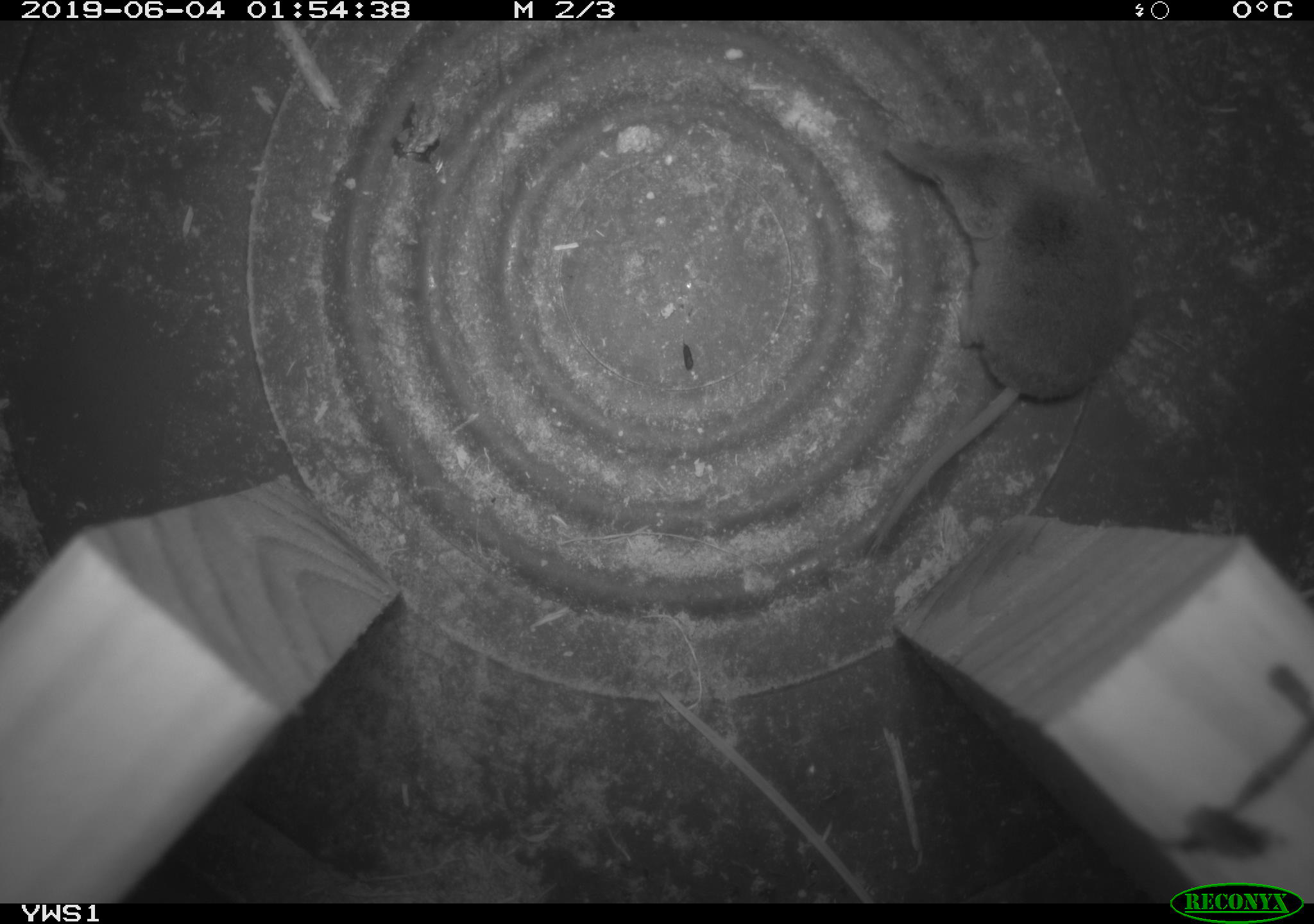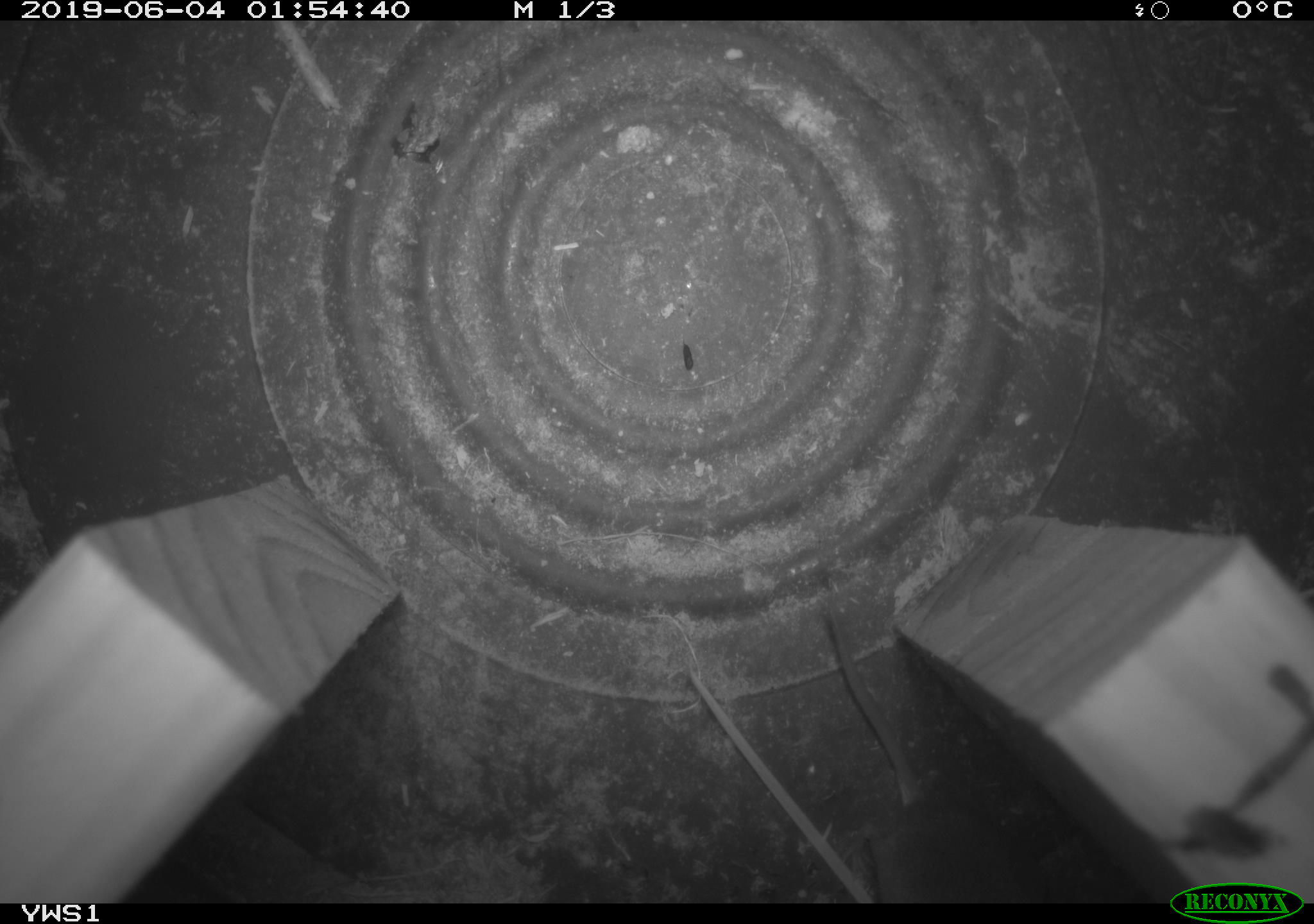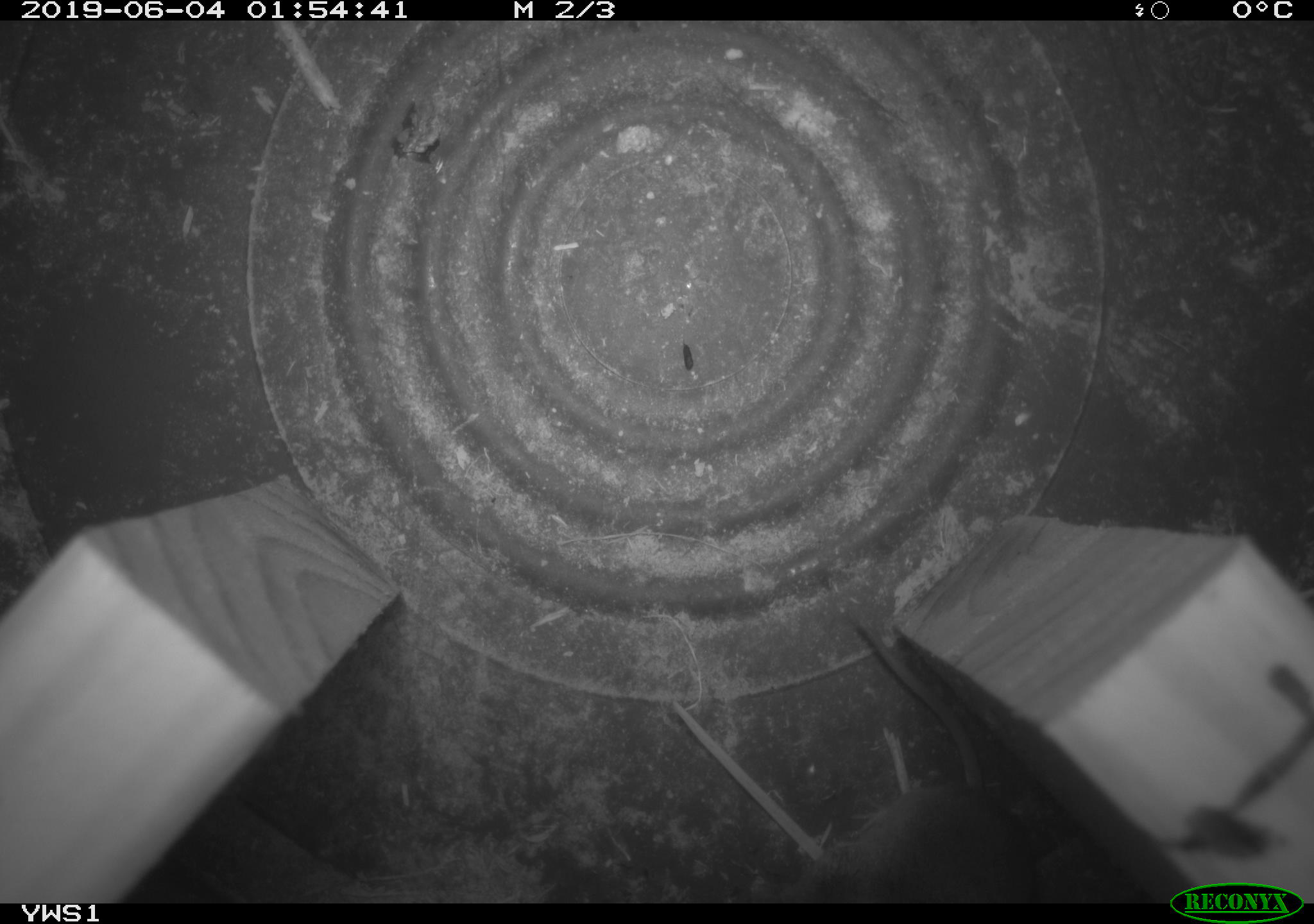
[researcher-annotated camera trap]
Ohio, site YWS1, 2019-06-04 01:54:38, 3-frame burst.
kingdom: Animalia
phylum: Chordata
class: Mammalia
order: Eulipotyphla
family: Soricidae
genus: Sorex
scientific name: Sorex cinereus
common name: masked shrew